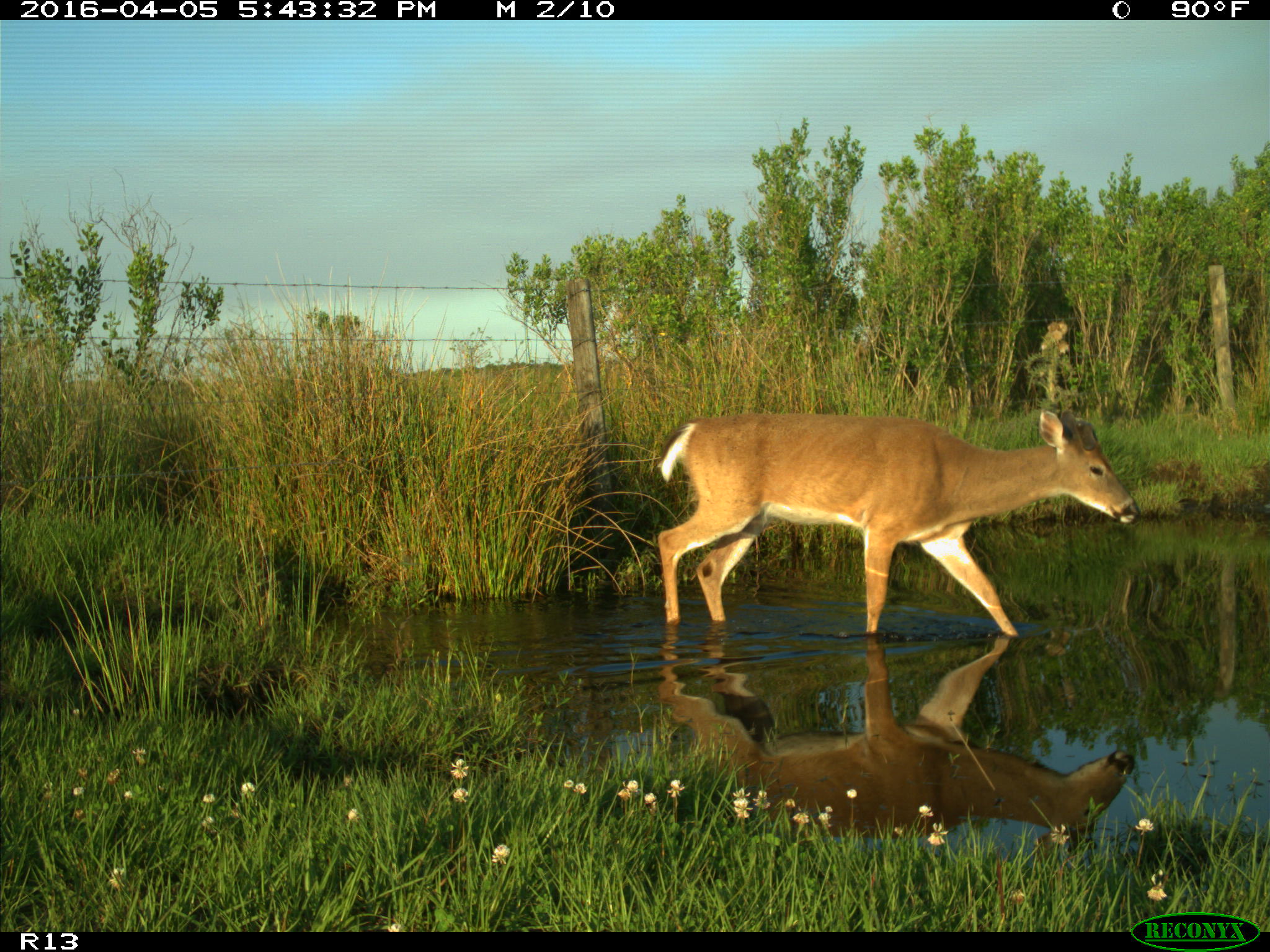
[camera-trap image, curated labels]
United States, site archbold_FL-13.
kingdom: Animalia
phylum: Chordata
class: Mammalia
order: Artiodactyla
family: Cervidae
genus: Odocoileus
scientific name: Odocoileus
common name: deer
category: unidentified deer